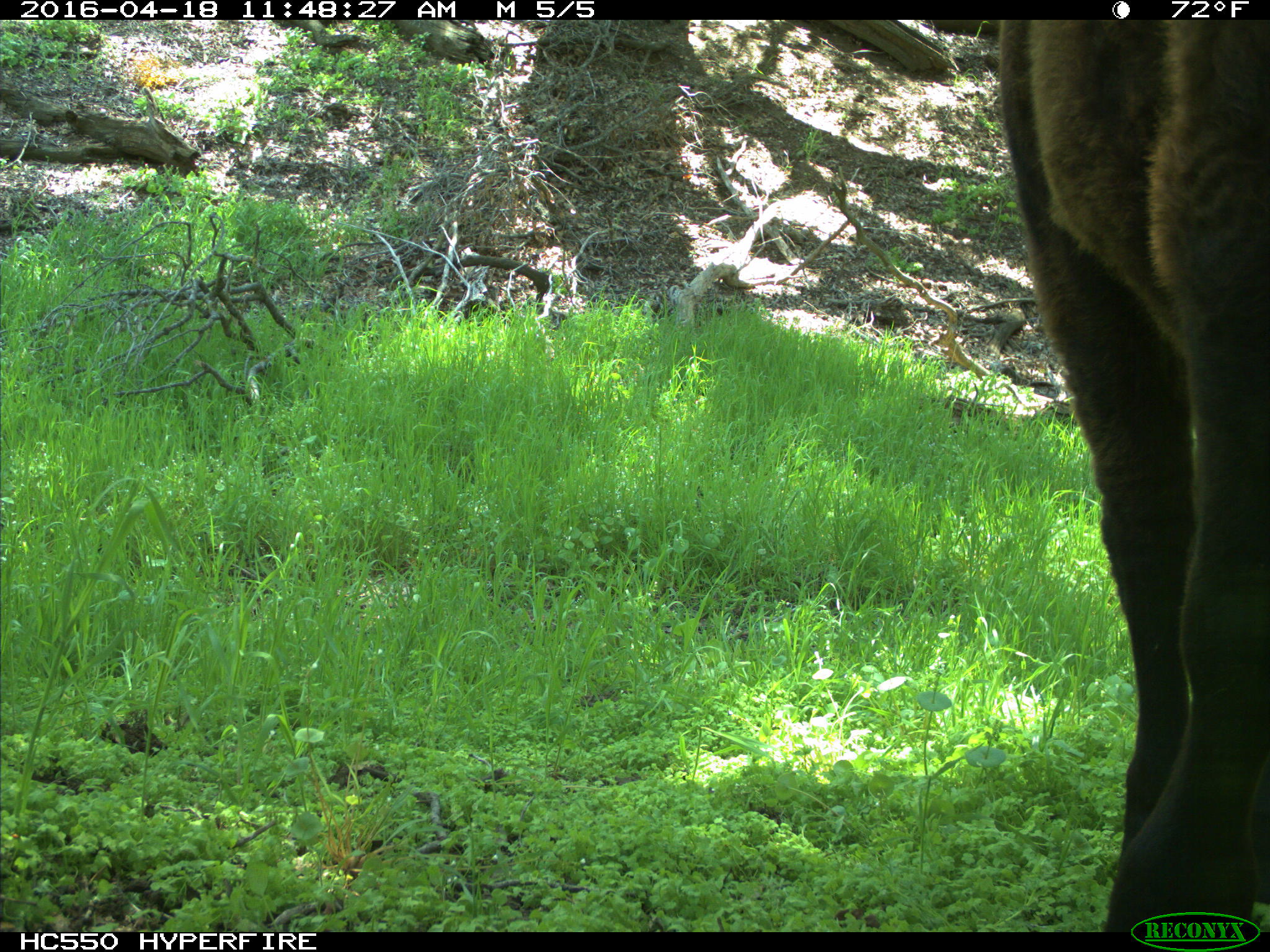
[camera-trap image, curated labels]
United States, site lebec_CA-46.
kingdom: Animalia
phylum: Chordata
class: Mammalia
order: Artiodactyla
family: Bovidae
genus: Bos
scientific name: Bos taurus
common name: domestic cow